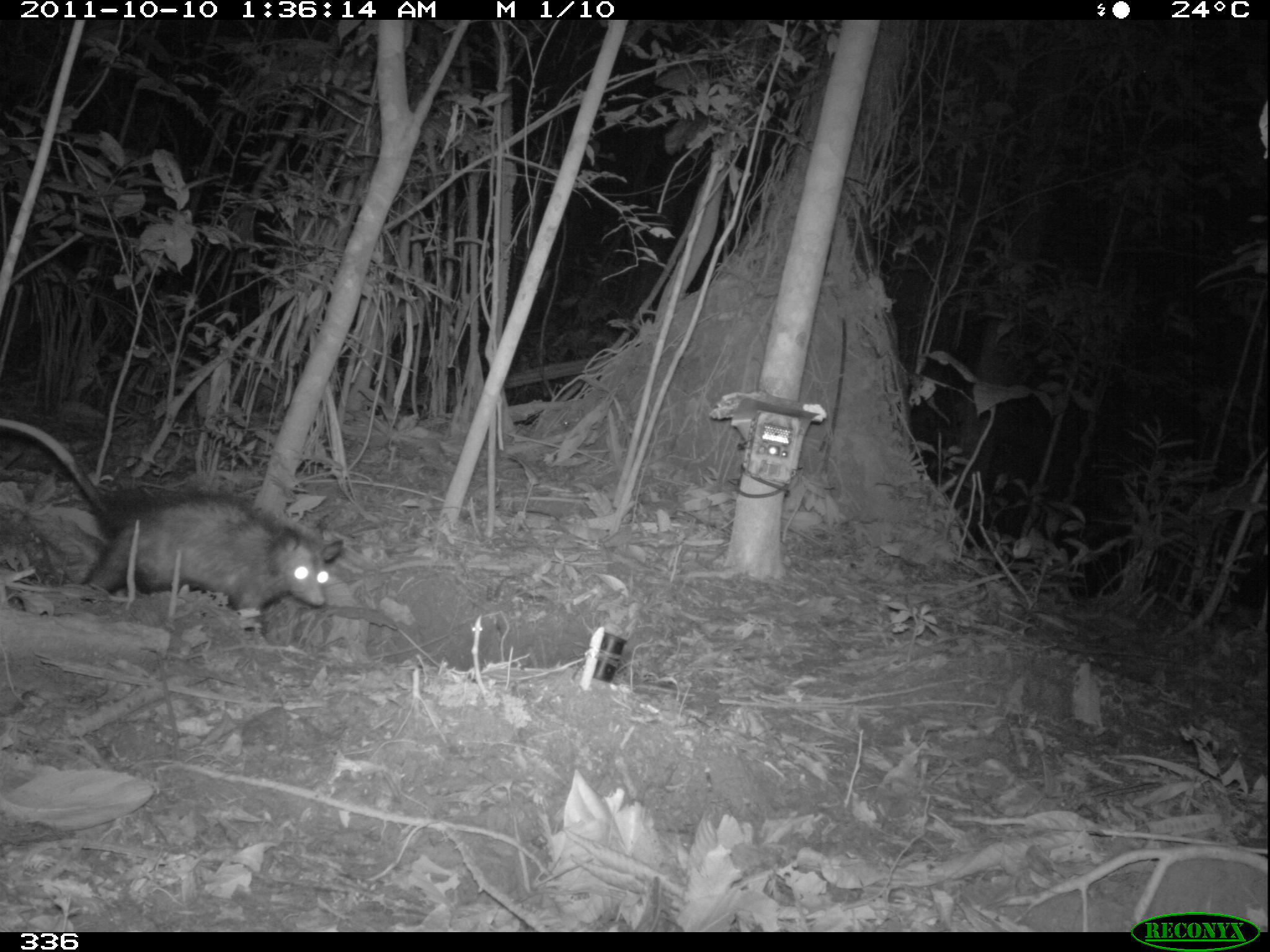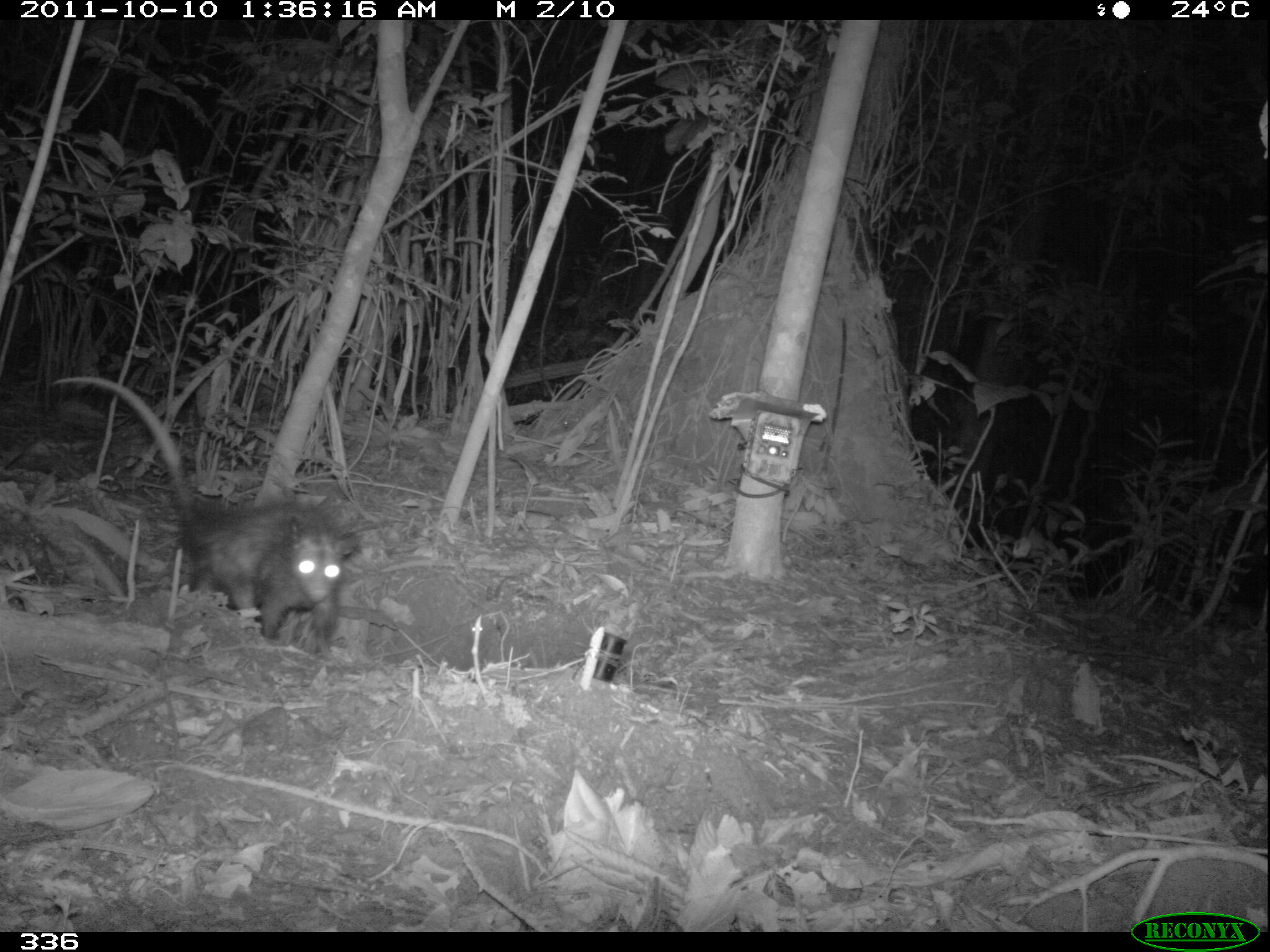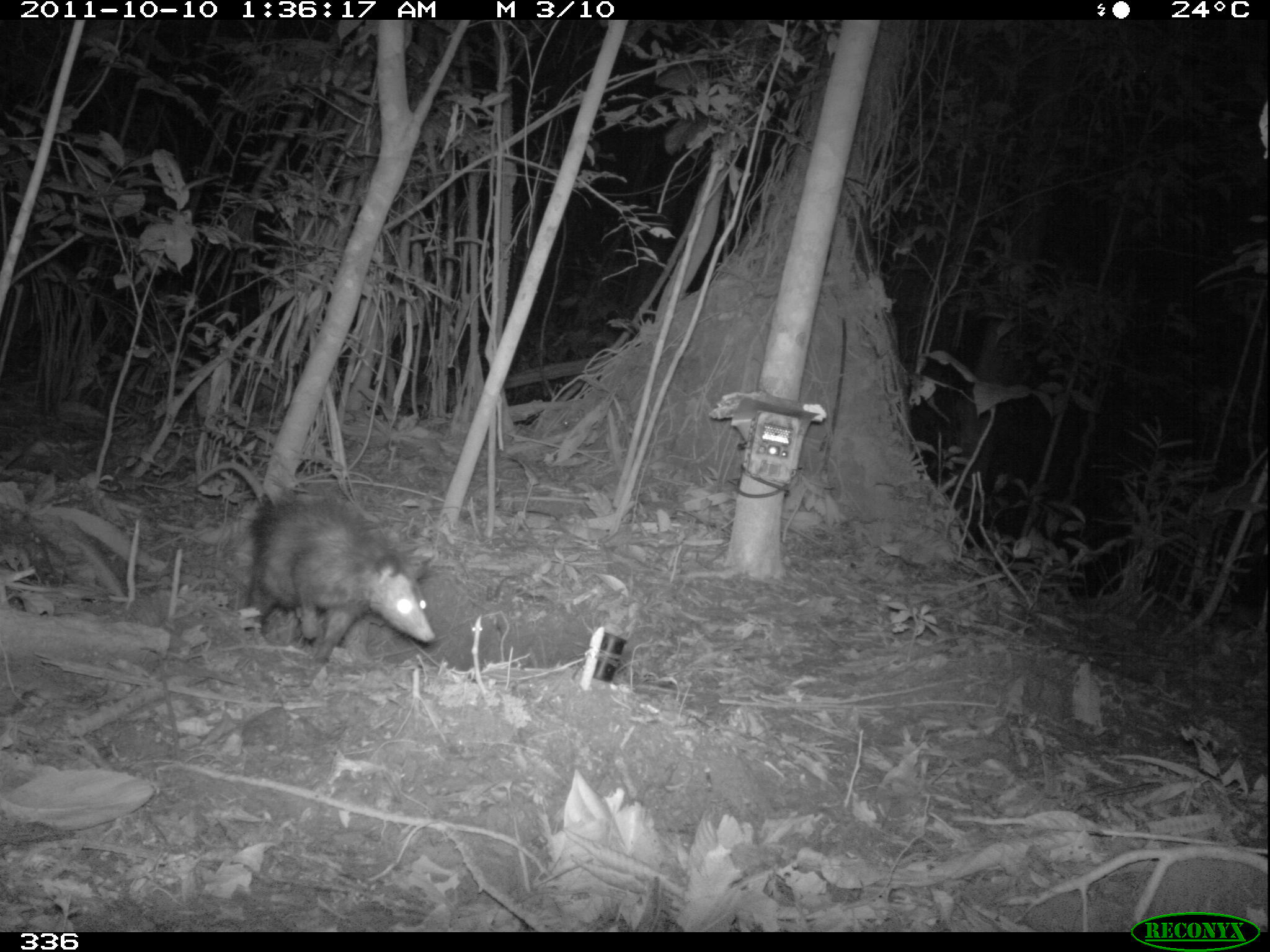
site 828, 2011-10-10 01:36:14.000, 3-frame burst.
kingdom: Animalia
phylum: Chordata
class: Mammalia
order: Didelphimorphia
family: Didelphidae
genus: Didelphis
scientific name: Didelphis marsupialis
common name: southern opossum